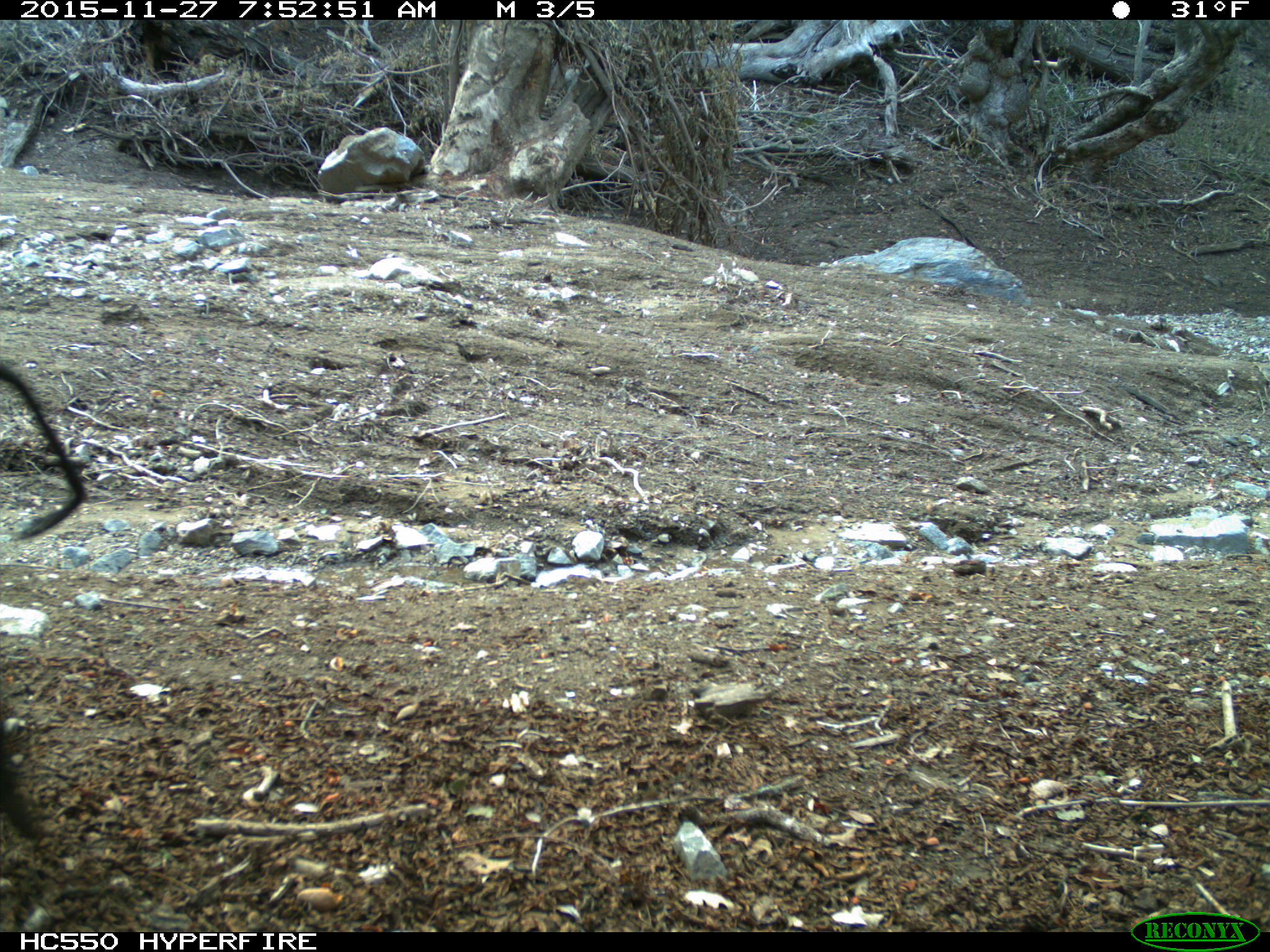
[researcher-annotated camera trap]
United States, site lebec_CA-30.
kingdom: Animalia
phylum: Chordata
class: Mammalia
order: Artiodactyla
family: Suidae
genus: Sus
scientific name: Sus scrofa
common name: wild boar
Sus scrofa (wild boar).